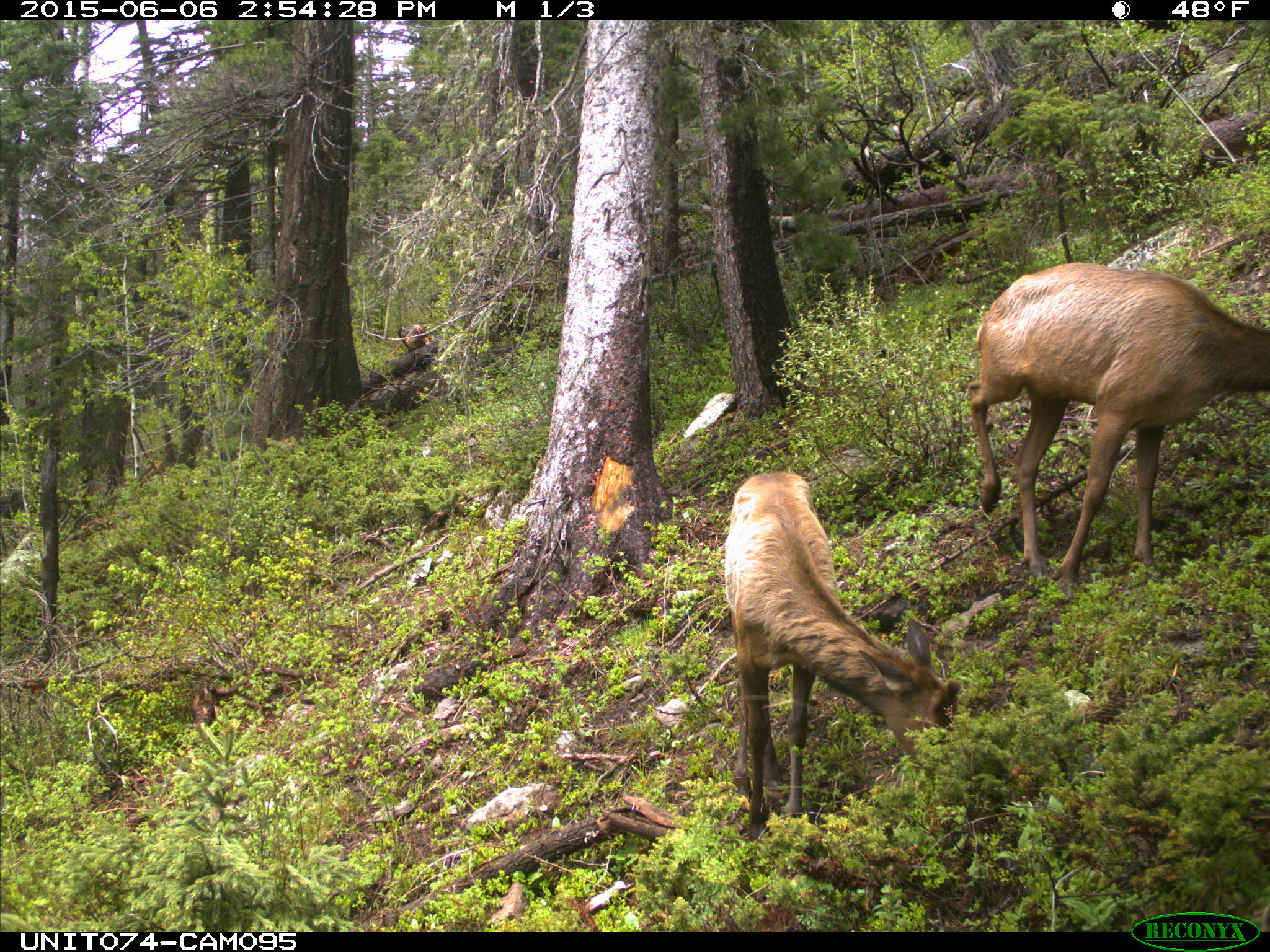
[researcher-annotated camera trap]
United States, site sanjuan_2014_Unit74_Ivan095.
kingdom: Animalia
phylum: Chordata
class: Mammalia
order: Artiodactyla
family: Cervidae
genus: Cervus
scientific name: Cervus elaphus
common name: red deer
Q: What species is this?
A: Cervus elaphus (red deer).